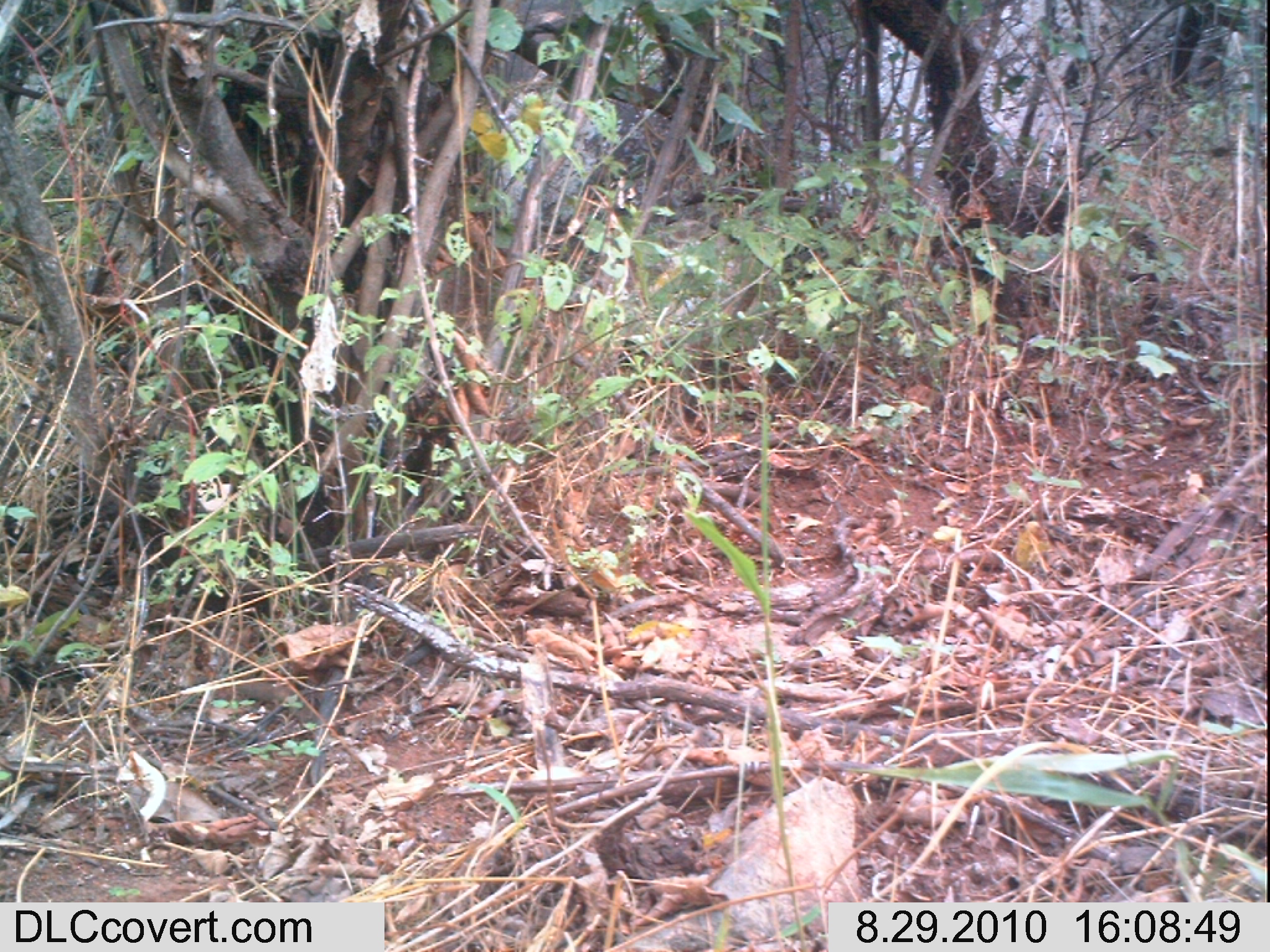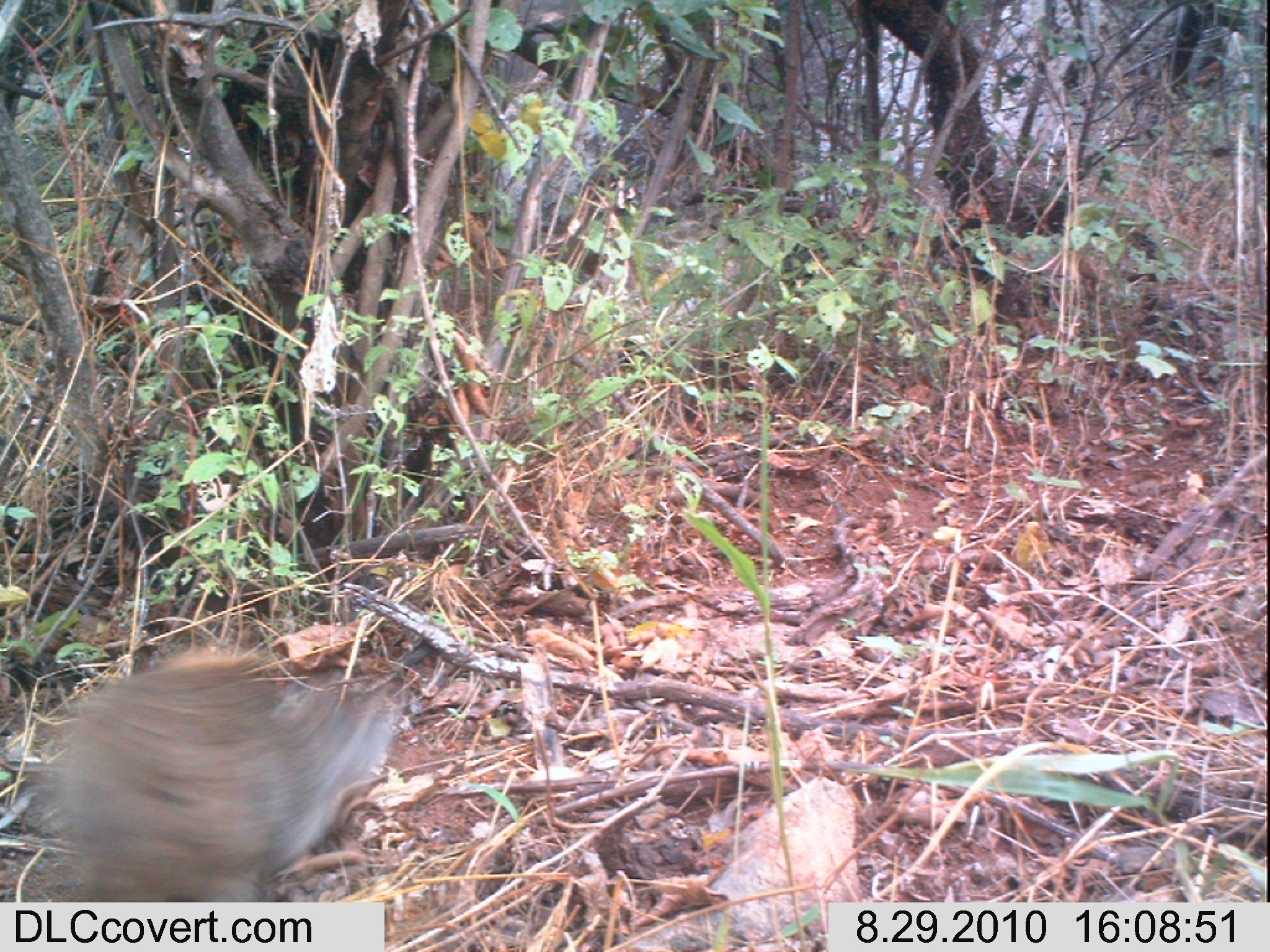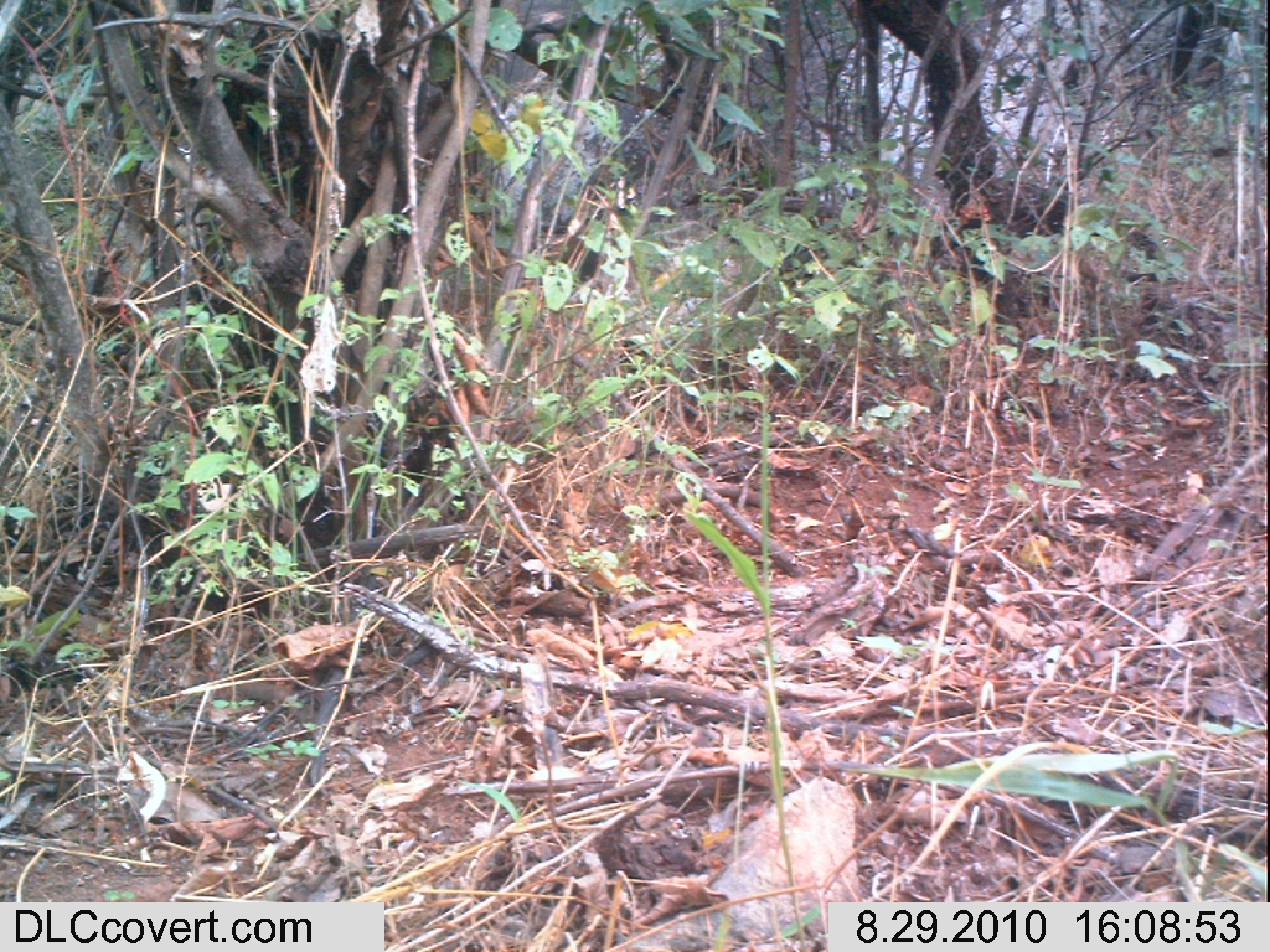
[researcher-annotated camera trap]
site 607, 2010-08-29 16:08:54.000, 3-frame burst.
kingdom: Animalia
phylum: Chordata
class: Mammalia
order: Hyracoidea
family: Procaviidae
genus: Heterohyrax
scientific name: Heterohyrax brucei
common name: yellow-spotted rock hyrax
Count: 1.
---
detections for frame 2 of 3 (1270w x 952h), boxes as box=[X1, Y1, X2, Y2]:
heterohyrax brucei: box=[24, 645, 409, 902]